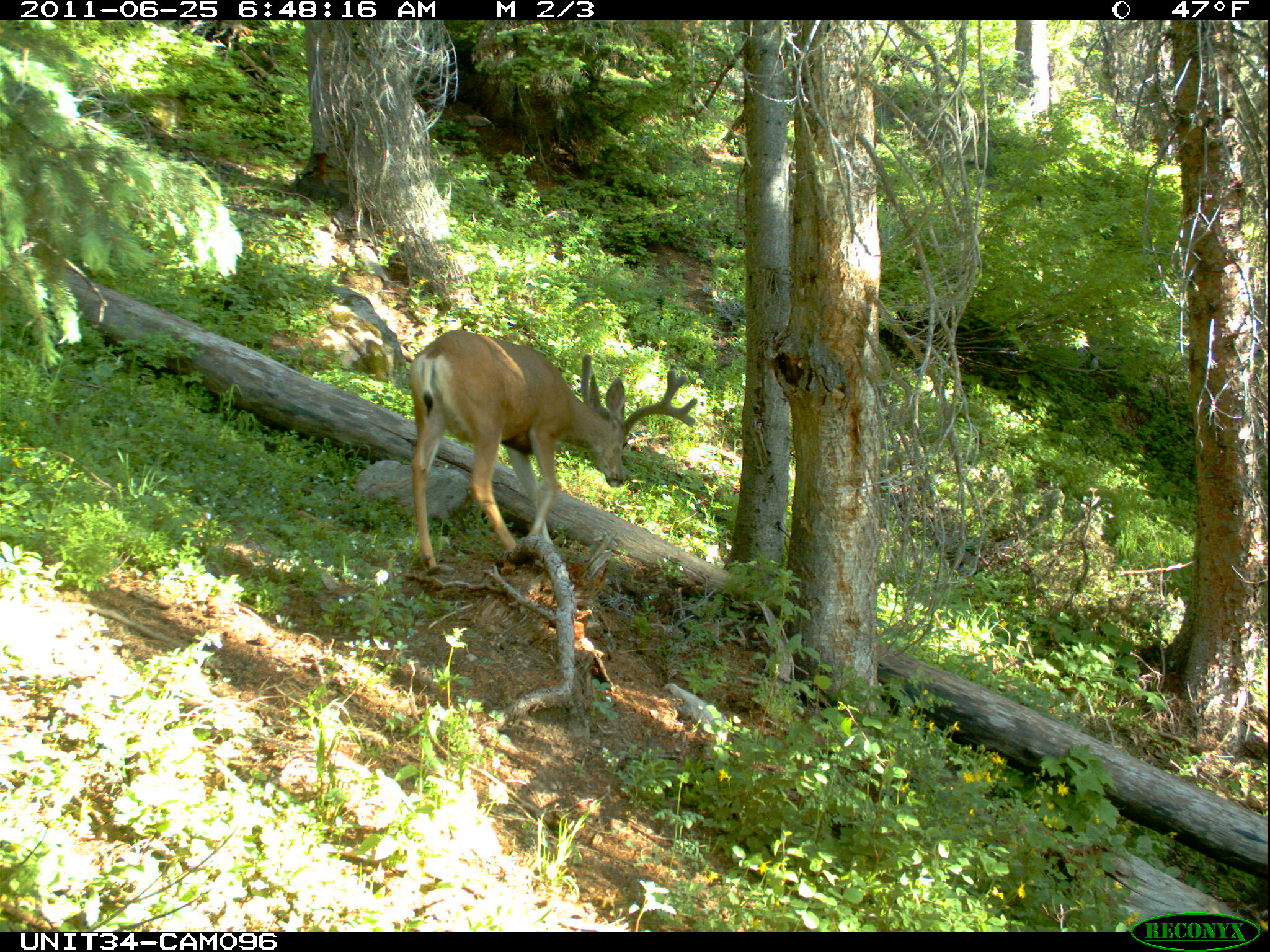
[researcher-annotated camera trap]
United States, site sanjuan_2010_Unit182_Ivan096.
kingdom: Animalia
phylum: Chordata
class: Mammalia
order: Artiodactyla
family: Cervidae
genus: Odocoileus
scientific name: Odocoileus hemionus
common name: mule deer